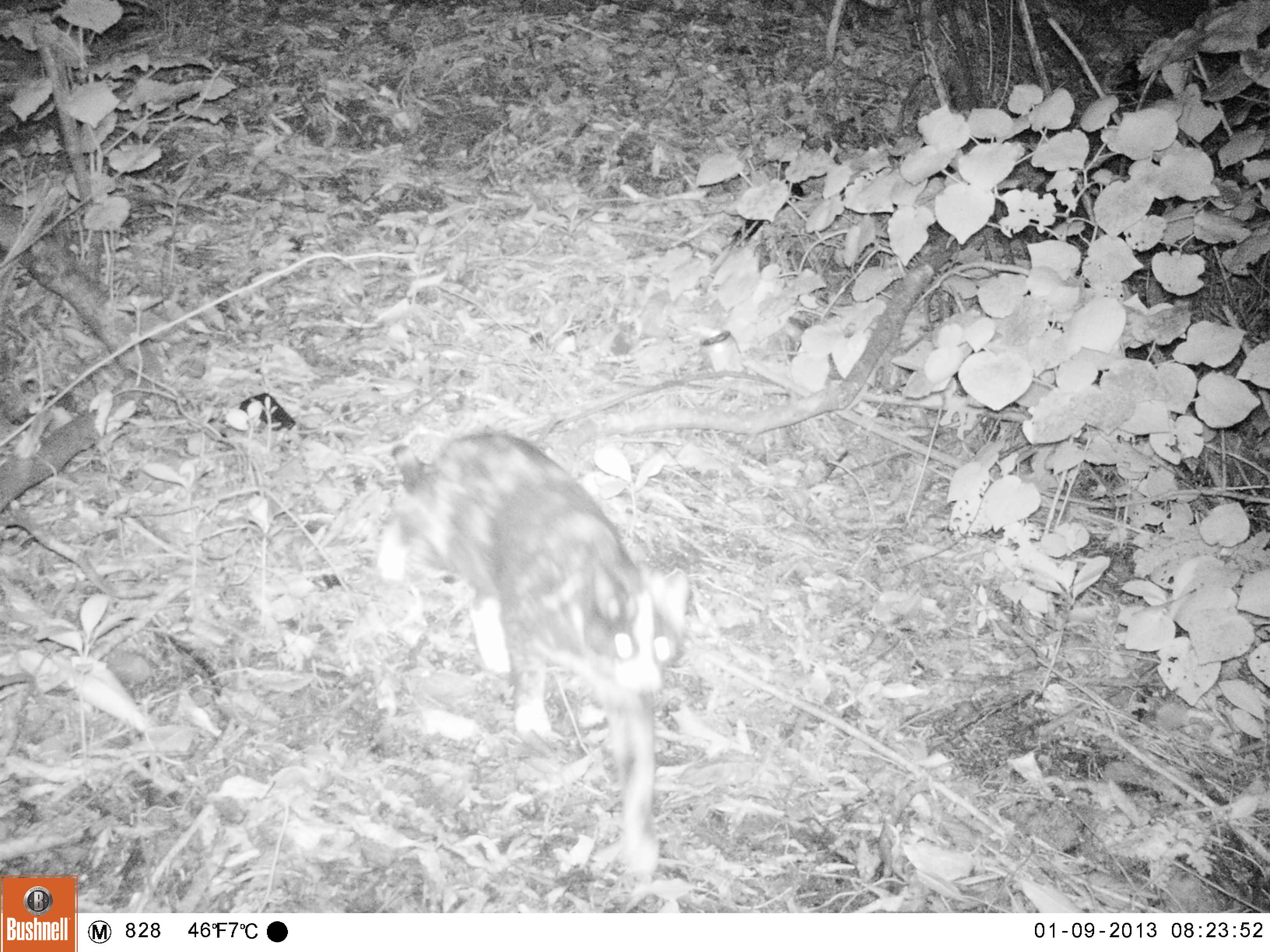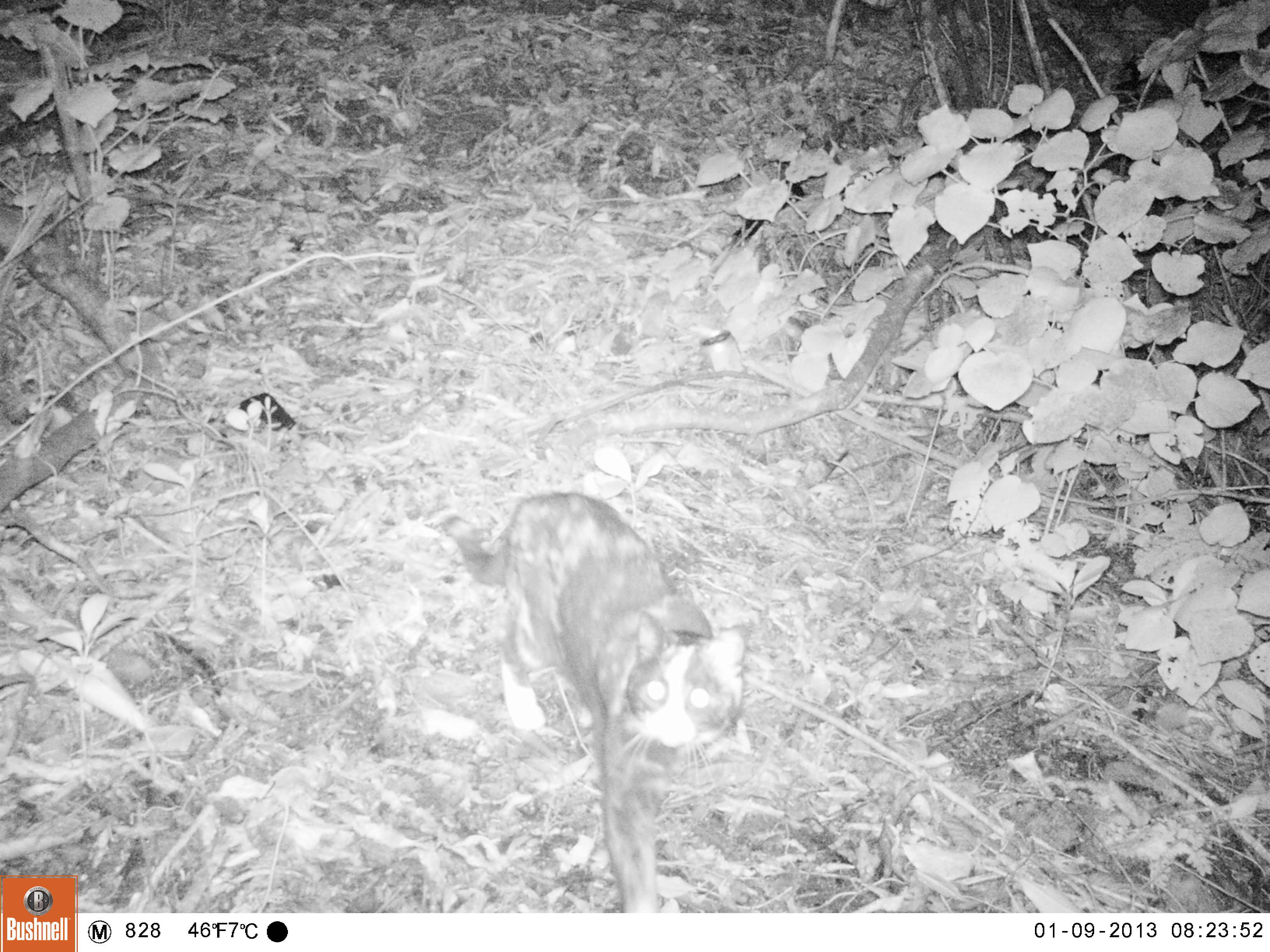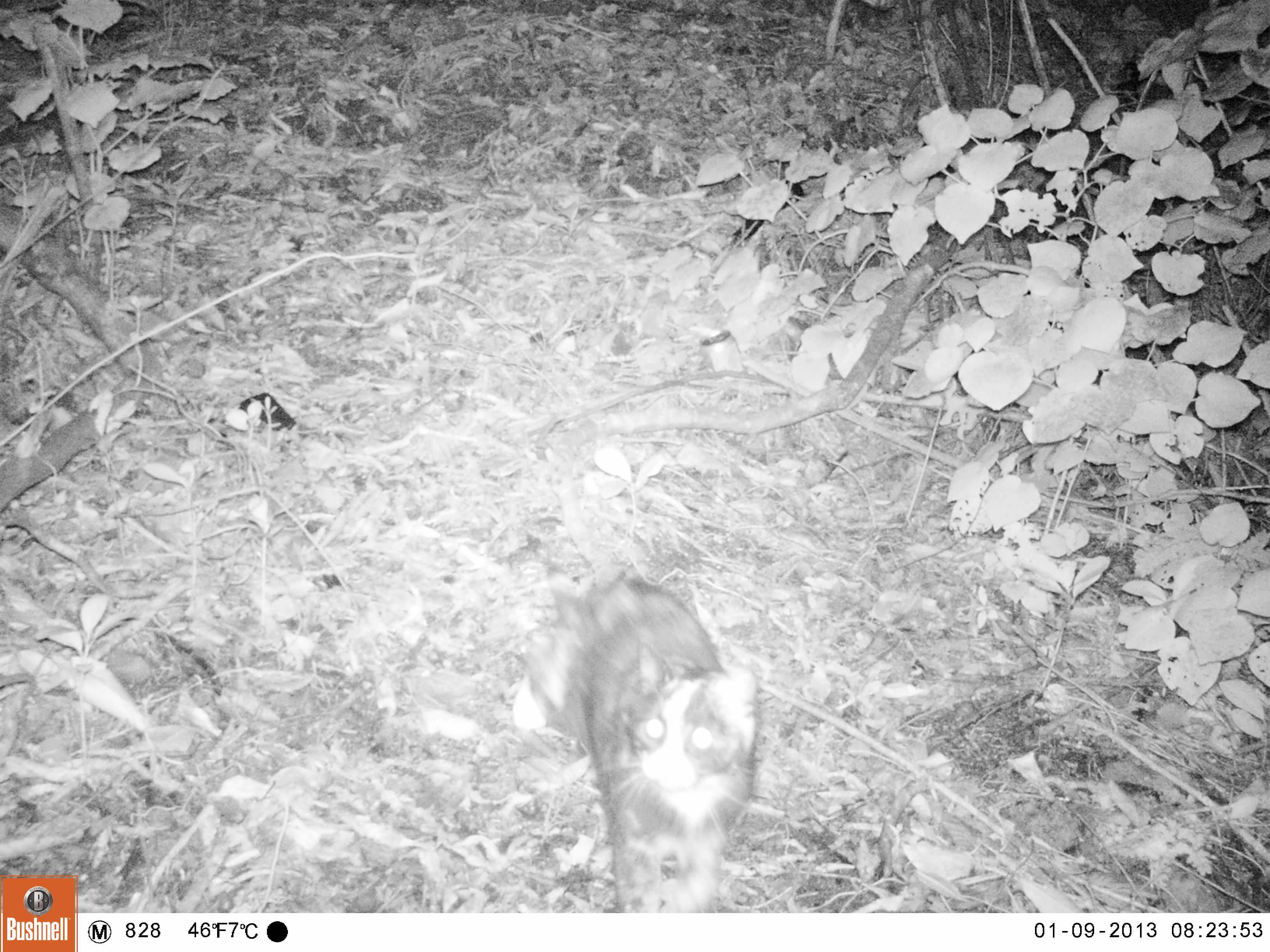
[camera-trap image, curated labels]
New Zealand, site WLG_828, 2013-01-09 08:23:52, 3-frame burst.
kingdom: Animalia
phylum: Chordata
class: Mammalia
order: Carnivora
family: Felidae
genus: Felis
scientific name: Felis catus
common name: domestic cat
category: cat